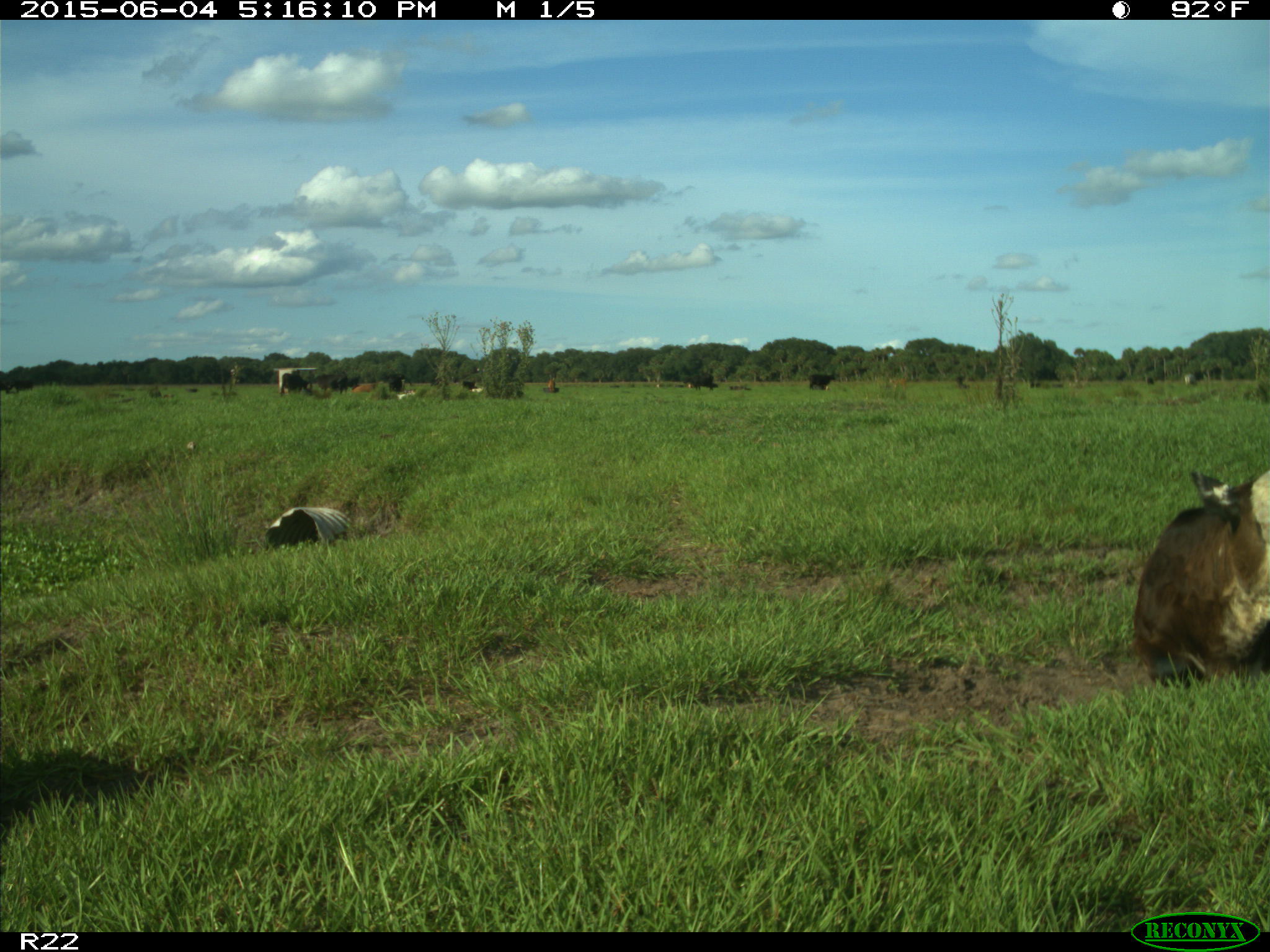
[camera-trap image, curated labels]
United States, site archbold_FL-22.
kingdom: Animalia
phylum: Chordata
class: Mammalia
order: Artiodactyla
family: Bovidae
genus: Bos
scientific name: Bos taurus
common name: domestic cow